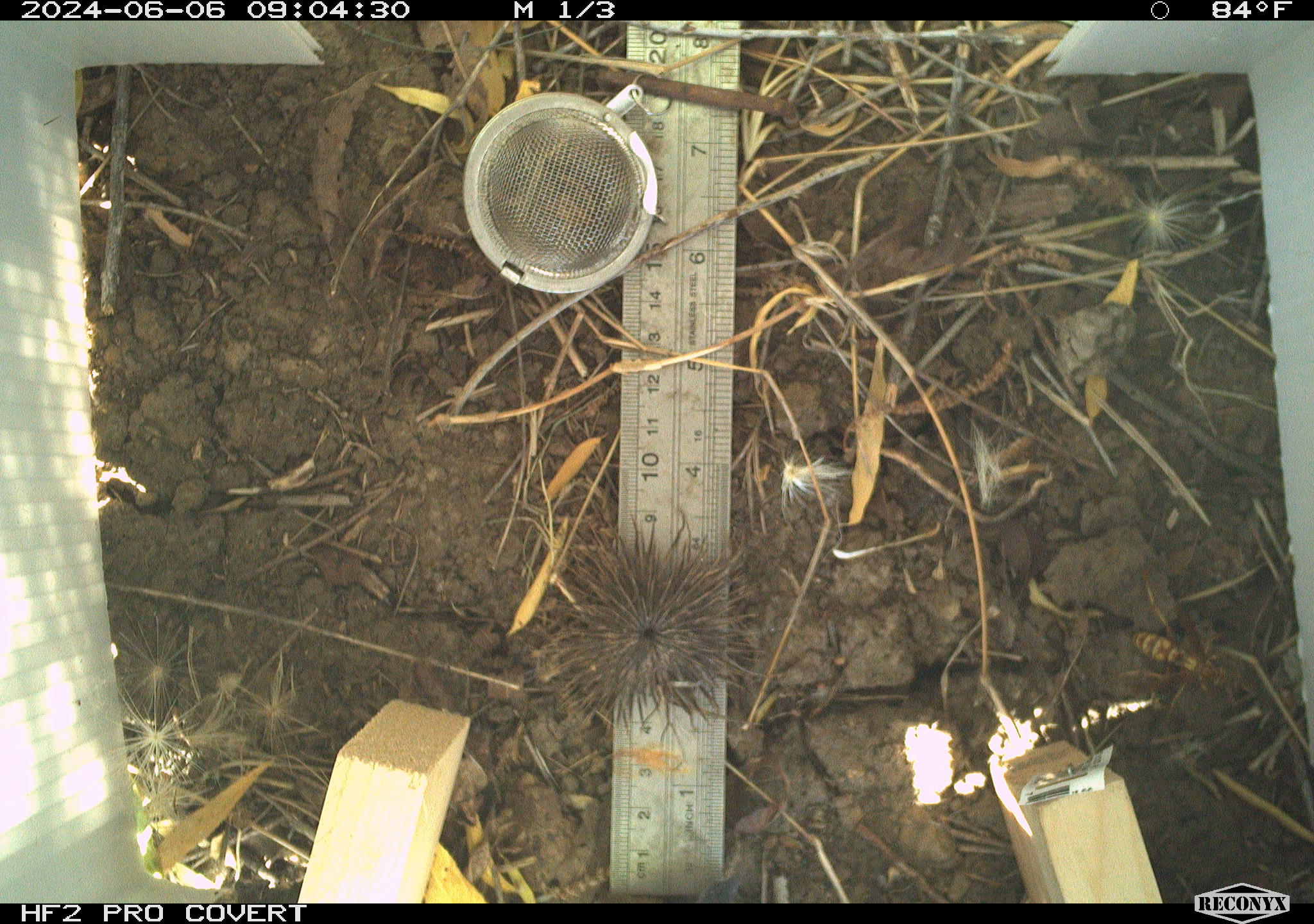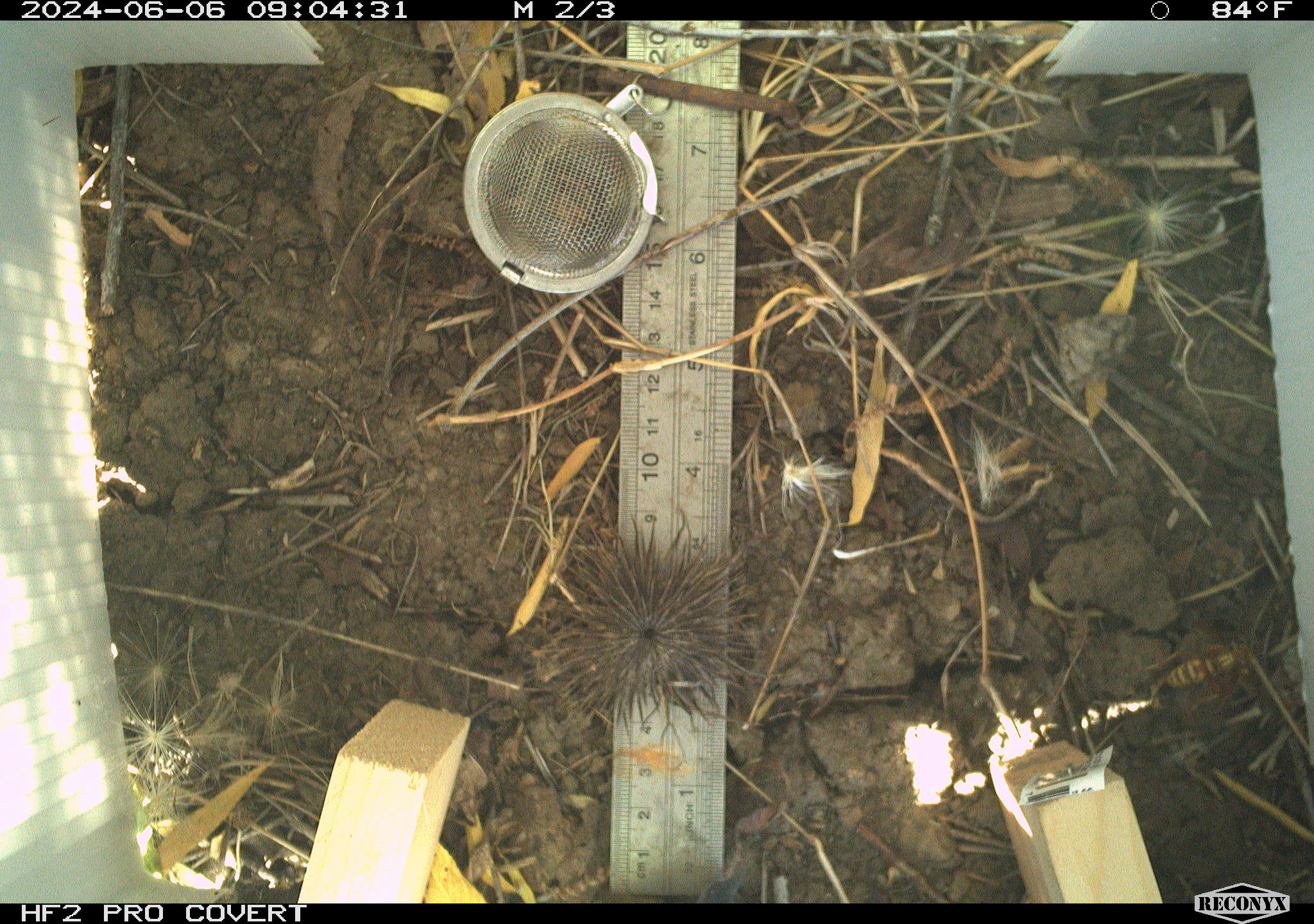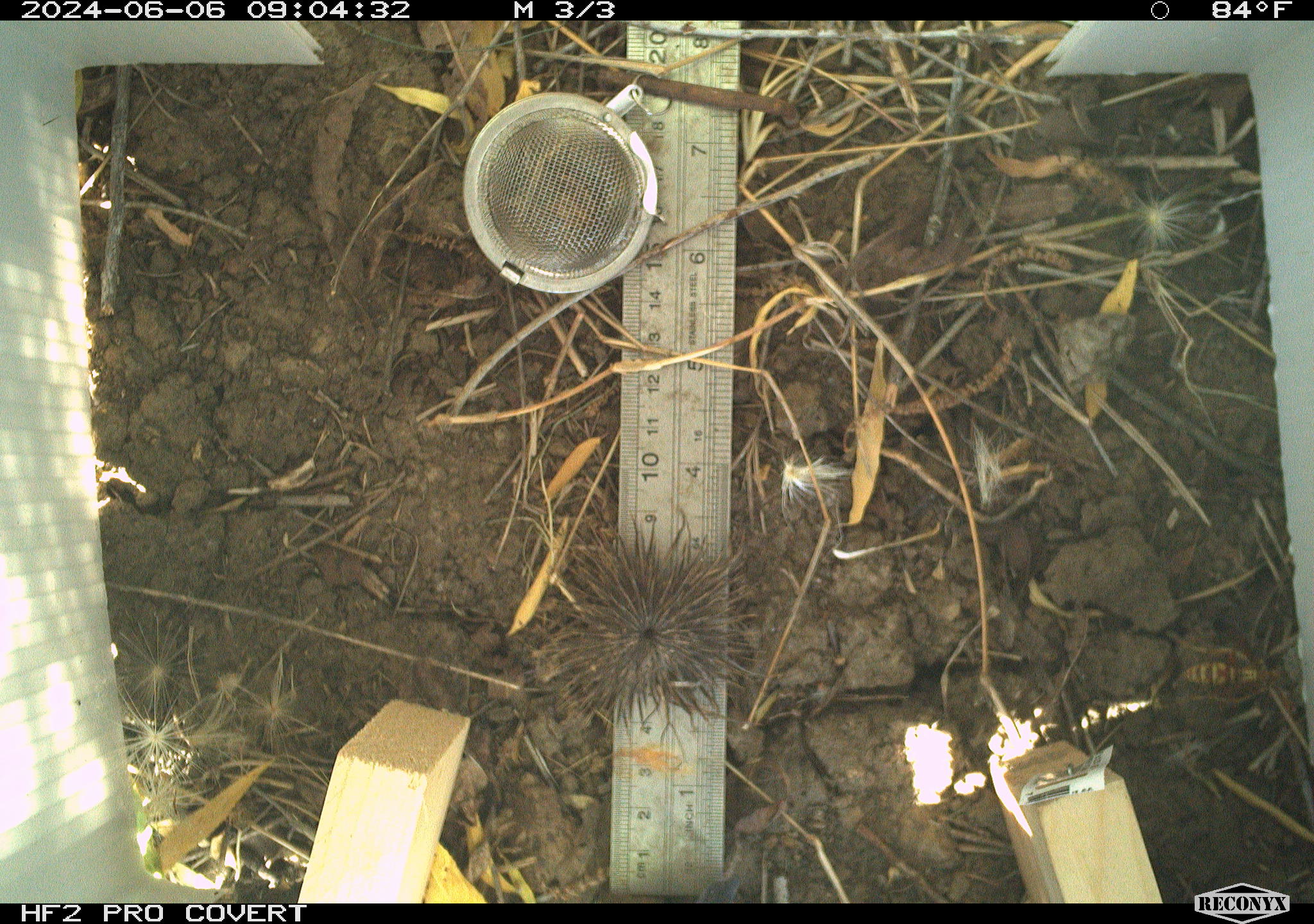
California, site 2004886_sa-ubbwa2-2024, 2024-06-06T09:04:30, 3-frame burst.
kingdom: Animalia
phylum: Arthropoda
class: Insecta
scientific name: Insecta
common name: insect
Insect (Insecta).